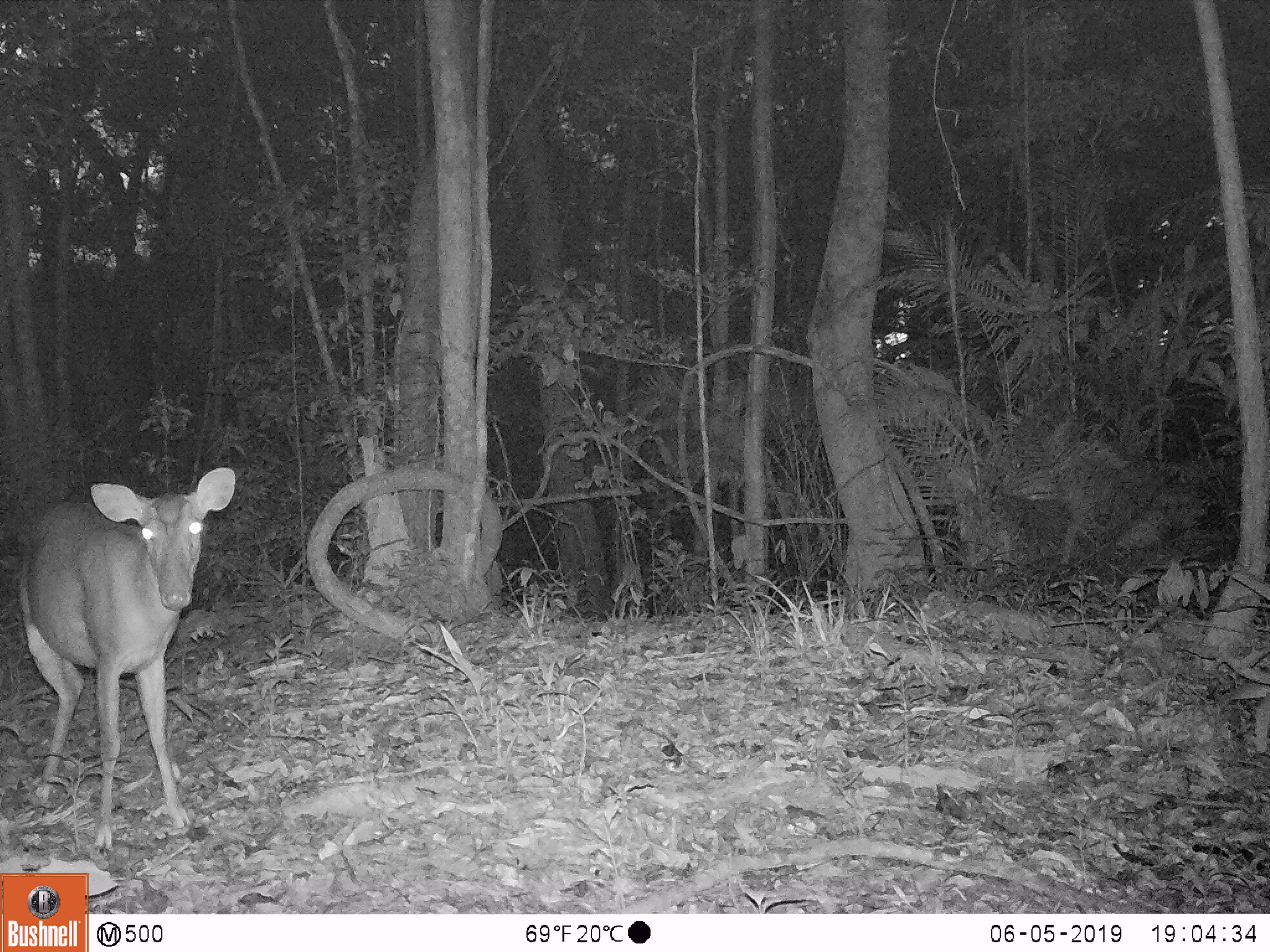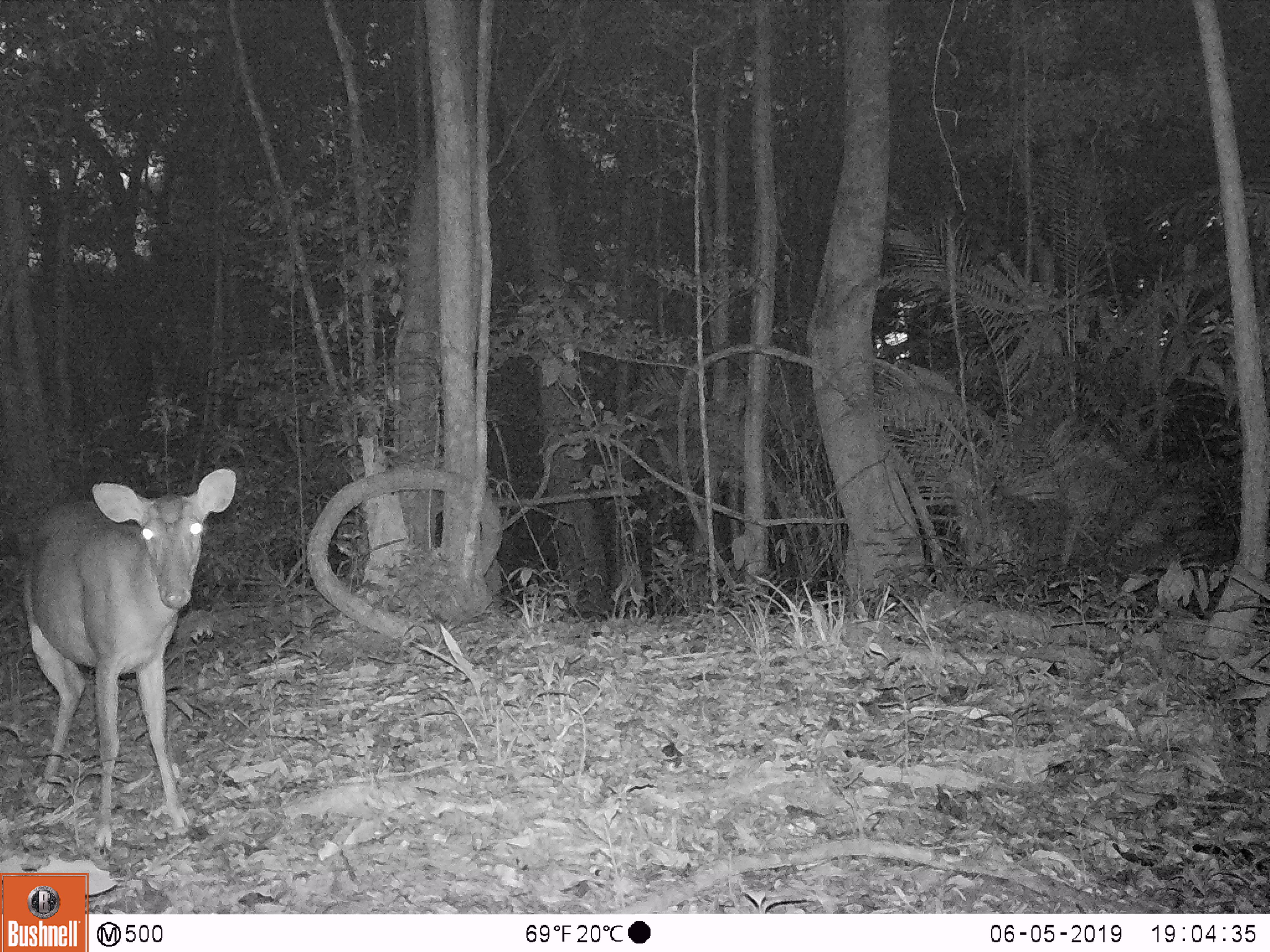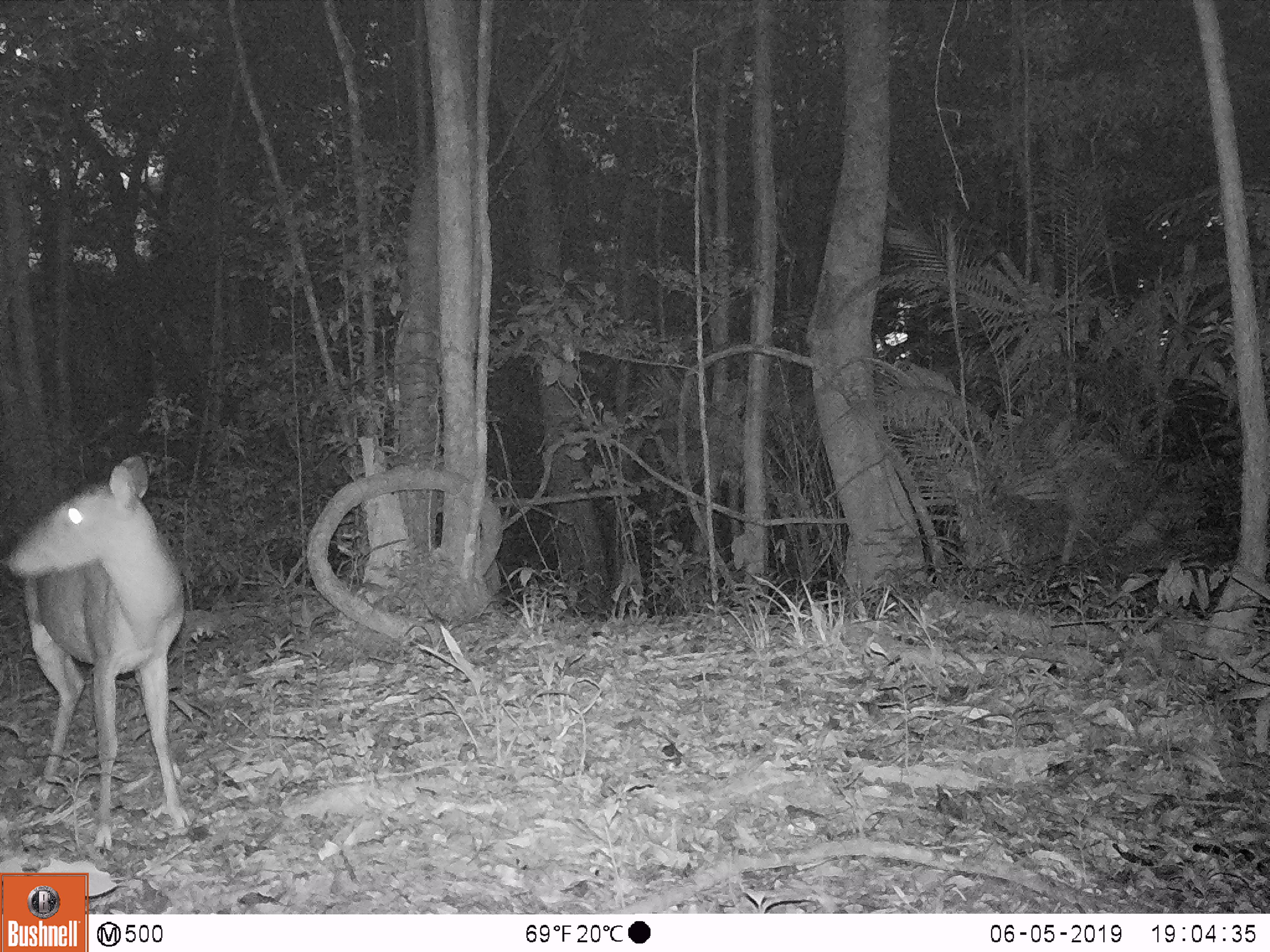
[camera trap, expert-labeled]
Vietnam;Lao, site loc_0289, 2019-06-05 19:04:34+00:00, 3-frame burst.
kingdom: Animalia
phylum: Chordata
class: Mammalia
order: Artiodactyla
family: Cervidae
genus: Muntiacus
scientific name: Muntiacus vuquangensis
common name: large-antlered muntjac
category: large antlered muntjac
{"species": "large antlered muntjac (large-antlered muntjac) (Muntiacus vuquangensis)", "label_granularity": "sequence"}